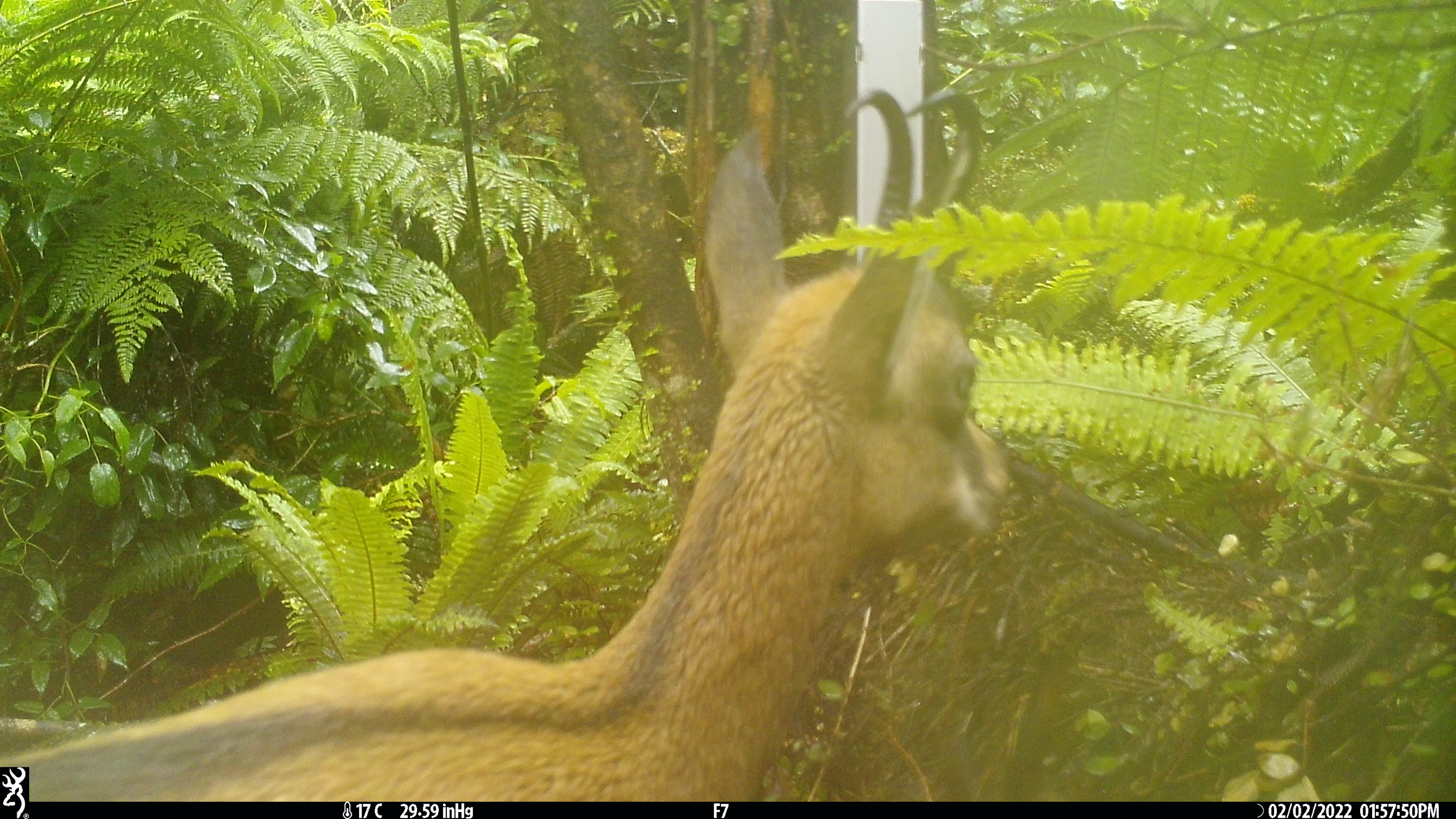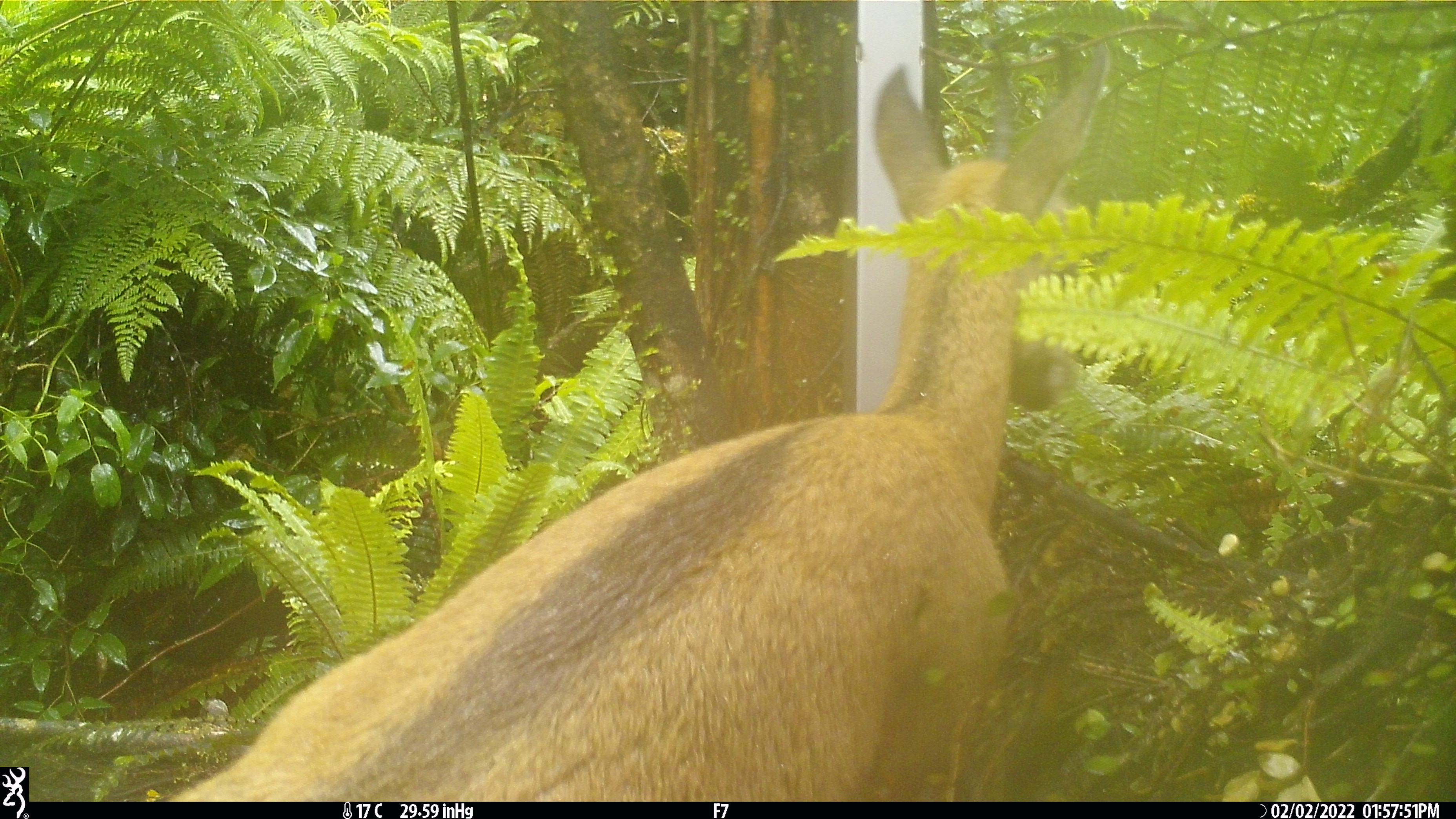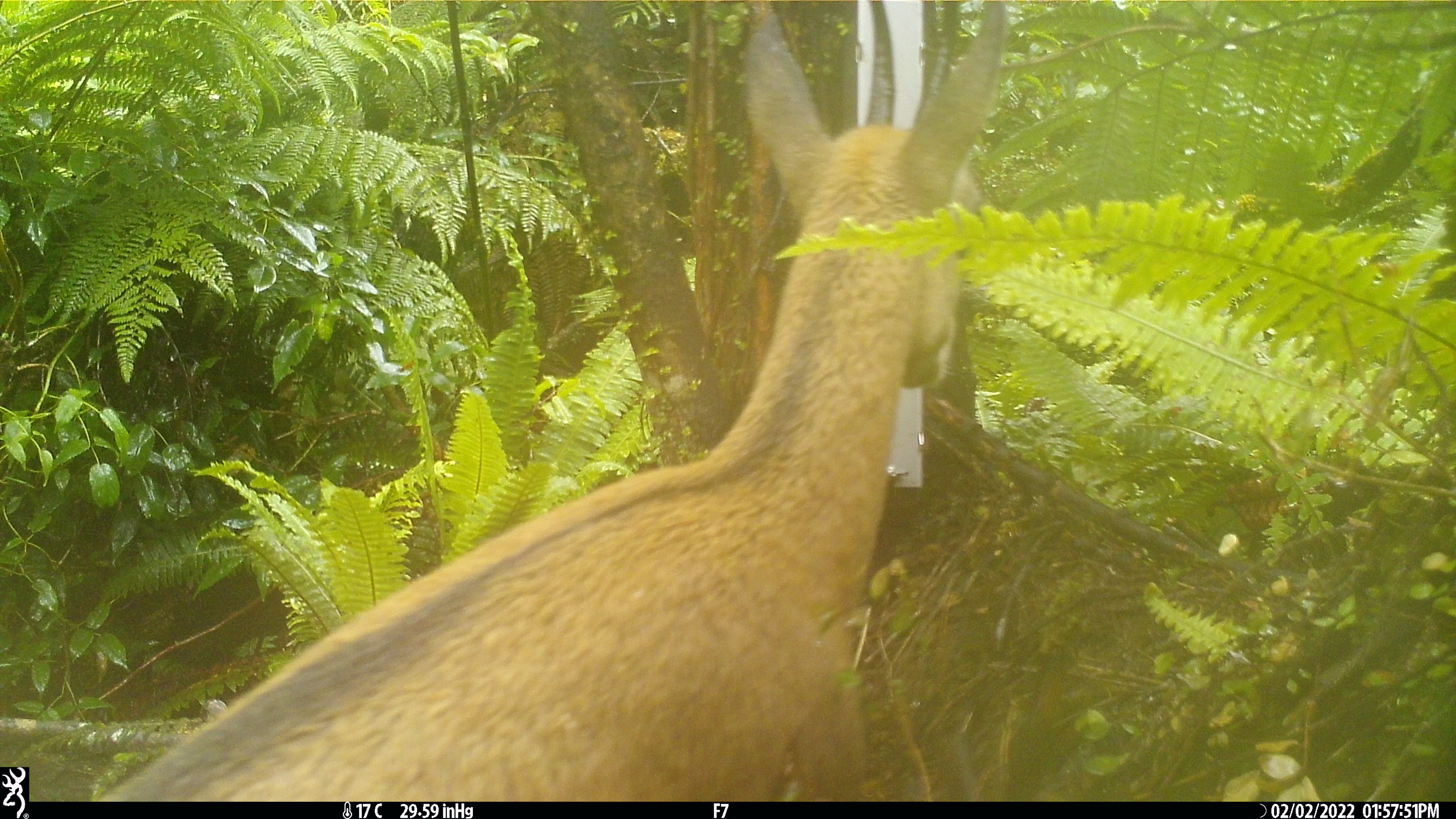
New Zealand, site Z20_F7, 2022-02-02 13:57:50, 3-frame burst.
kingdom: Animalia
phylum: Chordata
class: Mammalia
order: Artiodactyla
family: Bovidae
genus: Rupicapra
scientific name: Rupicapra rupicapra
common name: alpine chamois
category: chamois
Chamois (alpine chamois) (Rupicapra rupicapra).